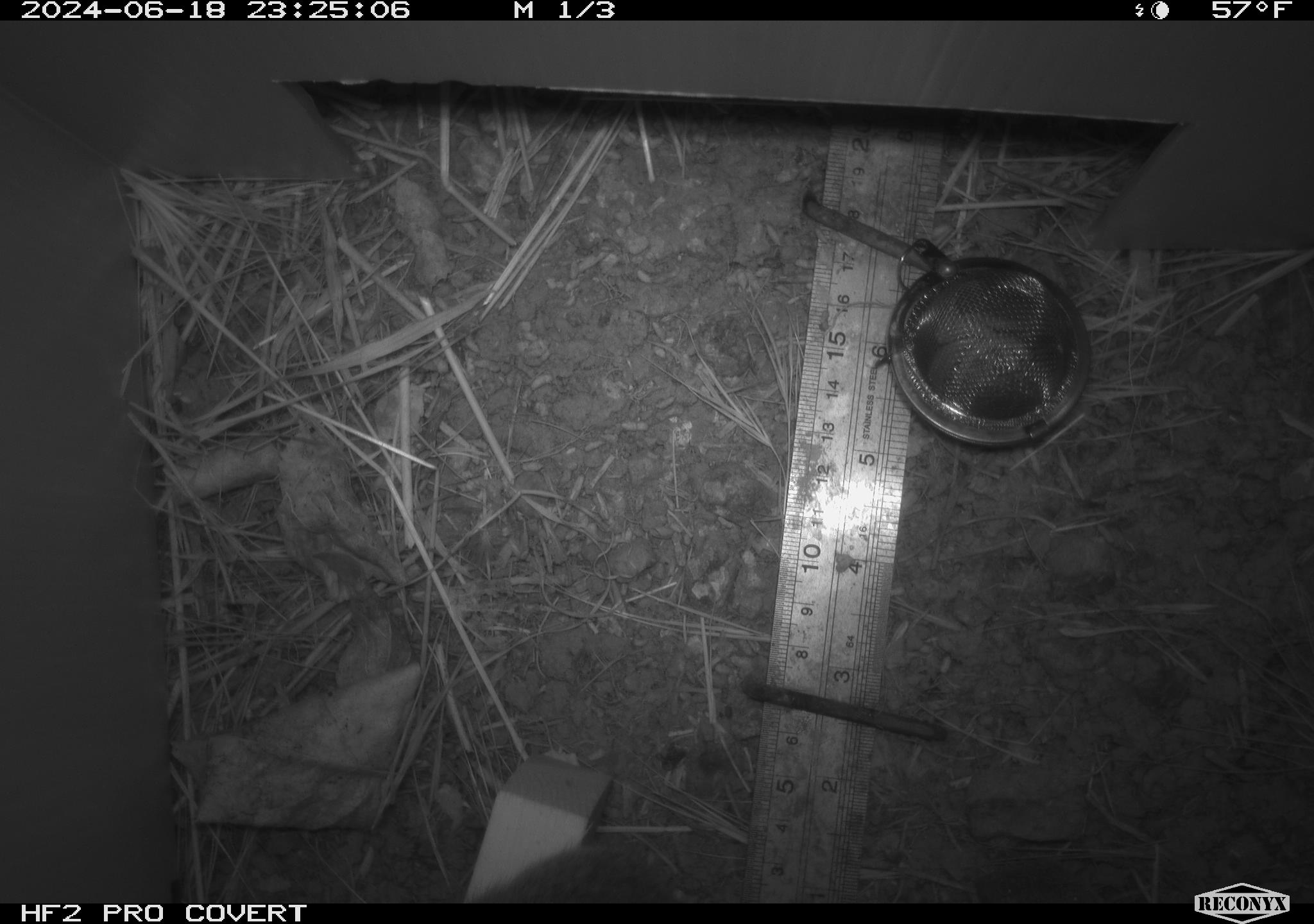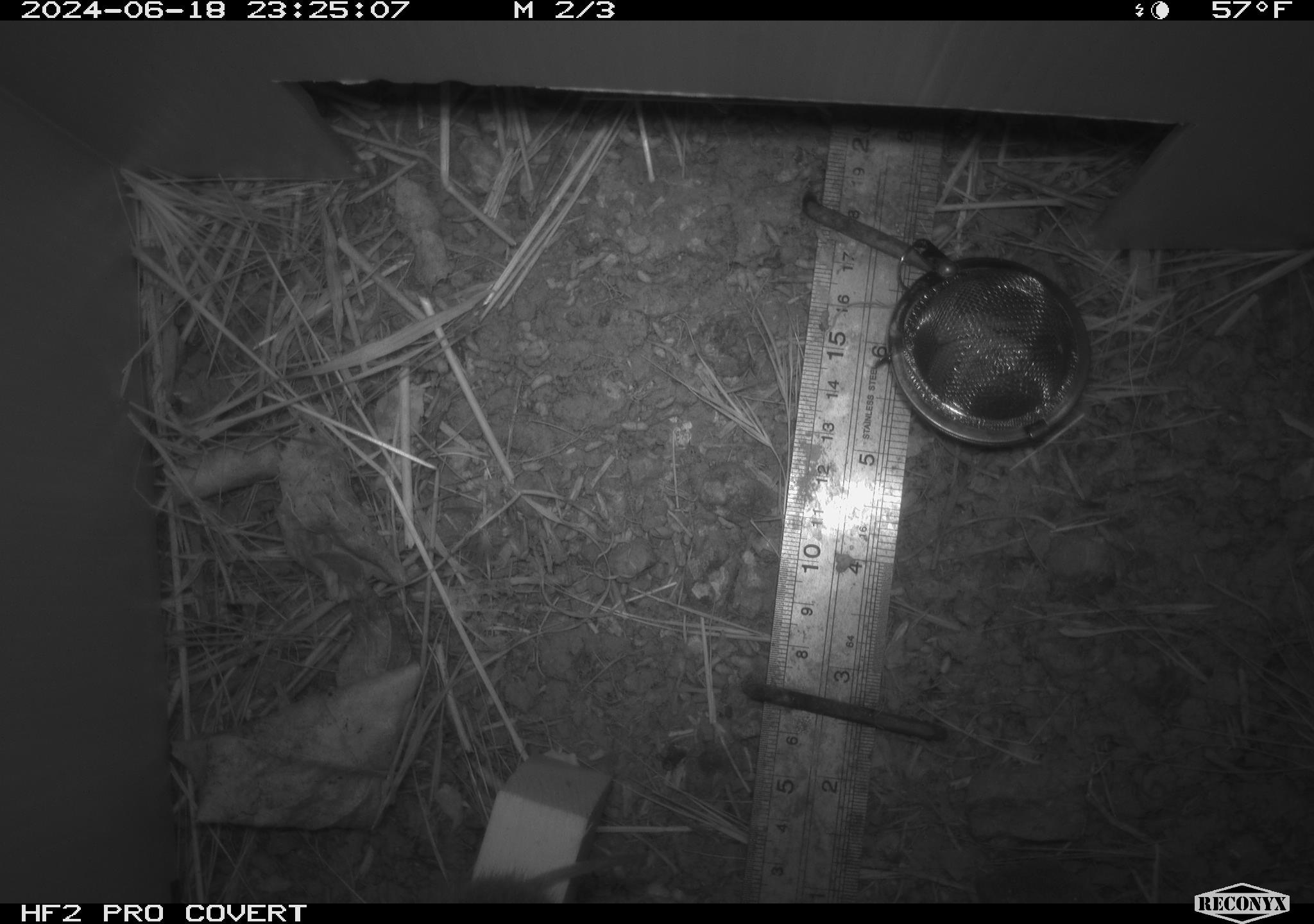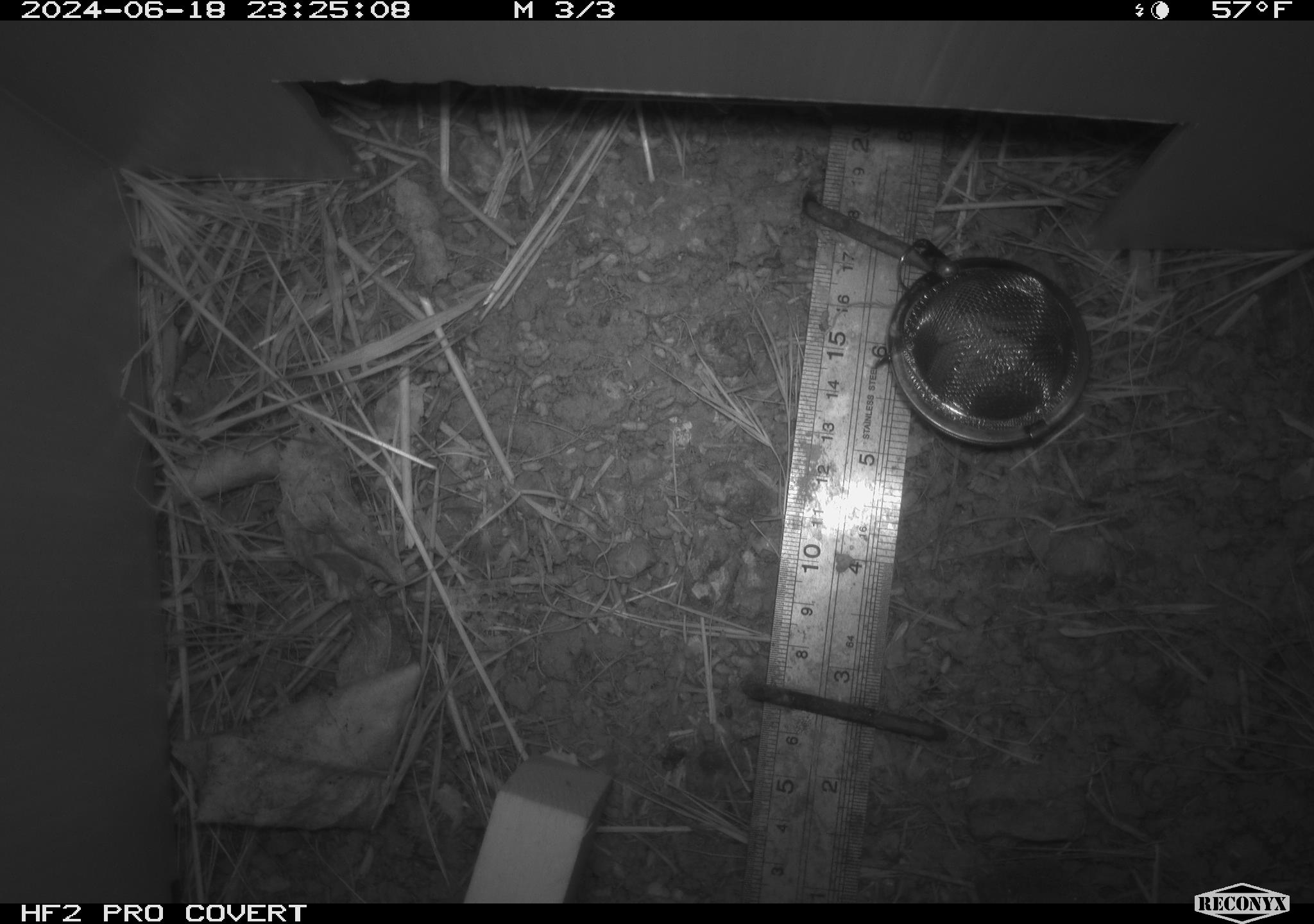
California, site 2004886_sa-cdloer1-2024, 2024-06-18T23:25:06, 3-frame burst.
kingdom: Animalia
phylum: Chordata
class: Mammalia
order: Rodentia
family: Cricetidae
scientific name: Arvicolinae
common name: voles, lemmings, and muskrats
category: arvicolinae subfamily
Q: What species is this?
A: Arvicolinae subfamily (voles, lemmings, and muskrats) (Arvicolinae).